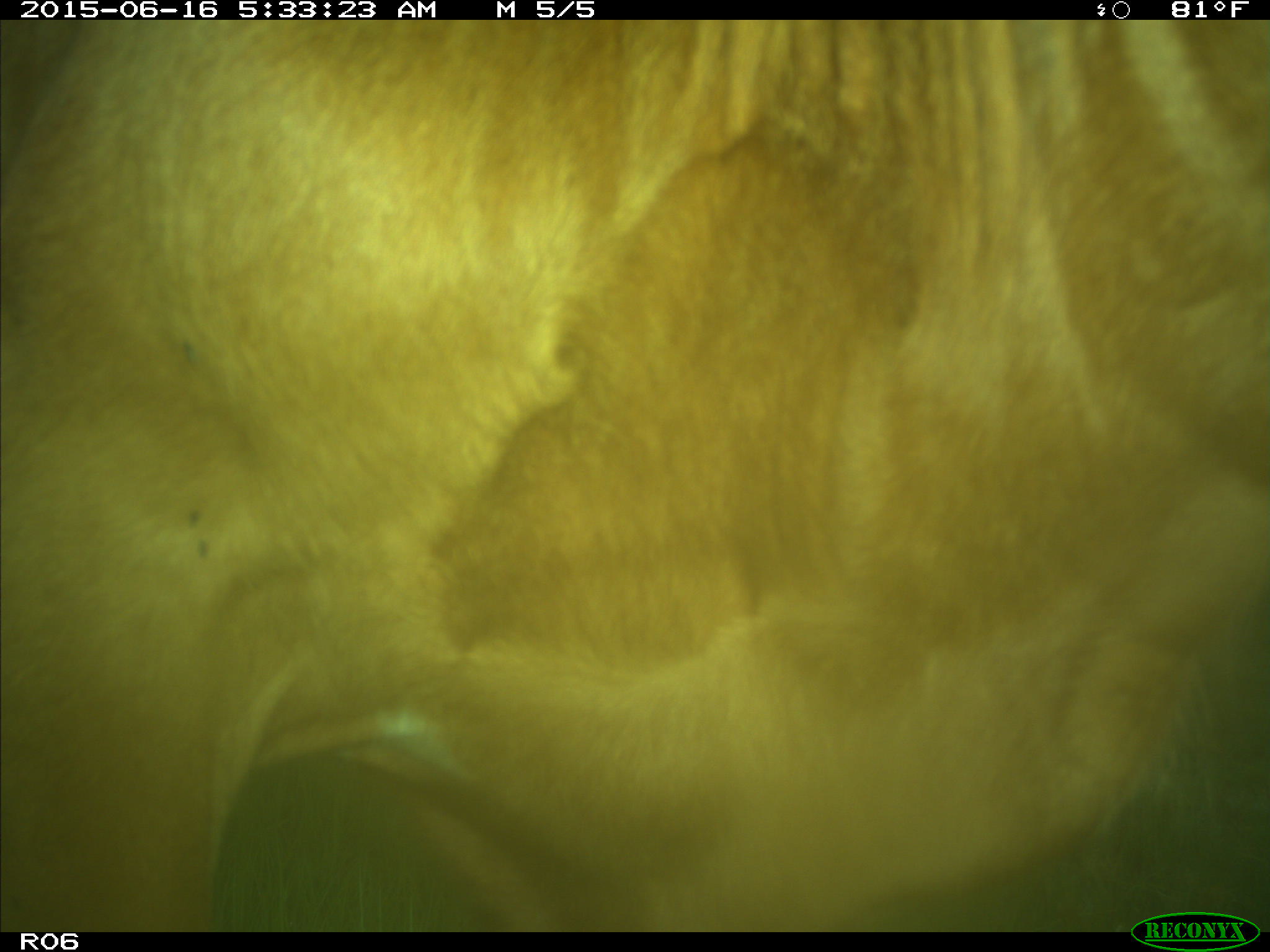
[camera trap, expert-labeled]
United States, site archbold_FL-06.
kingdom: Animalia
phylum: Chordata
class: Mammalia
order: Artiodactyla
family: Bovidae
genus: Bos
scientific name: Bos taurus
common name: domestic cow